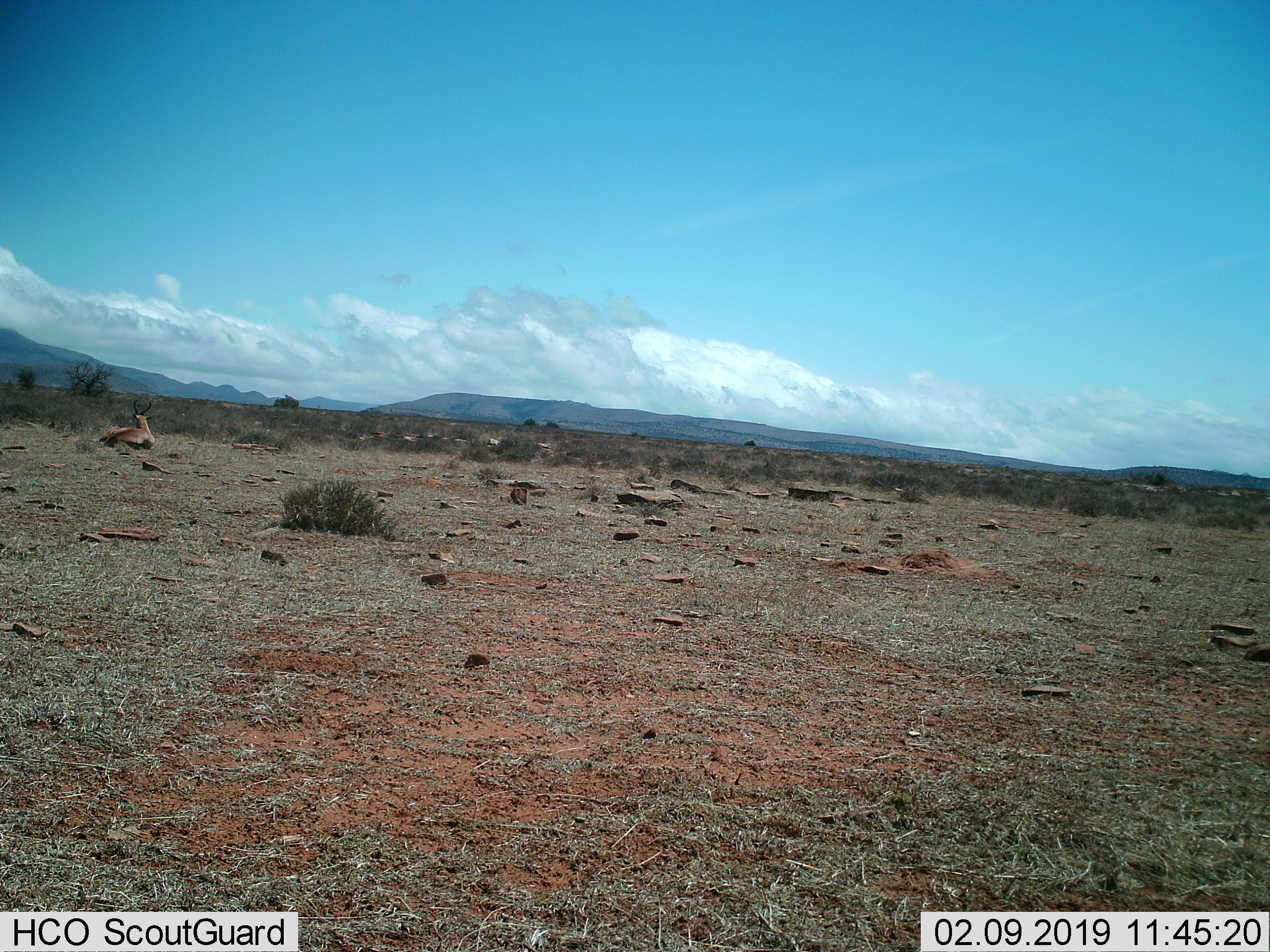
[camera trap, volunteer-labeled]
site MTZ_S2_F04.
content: unidentified animal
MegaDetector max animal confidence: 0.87